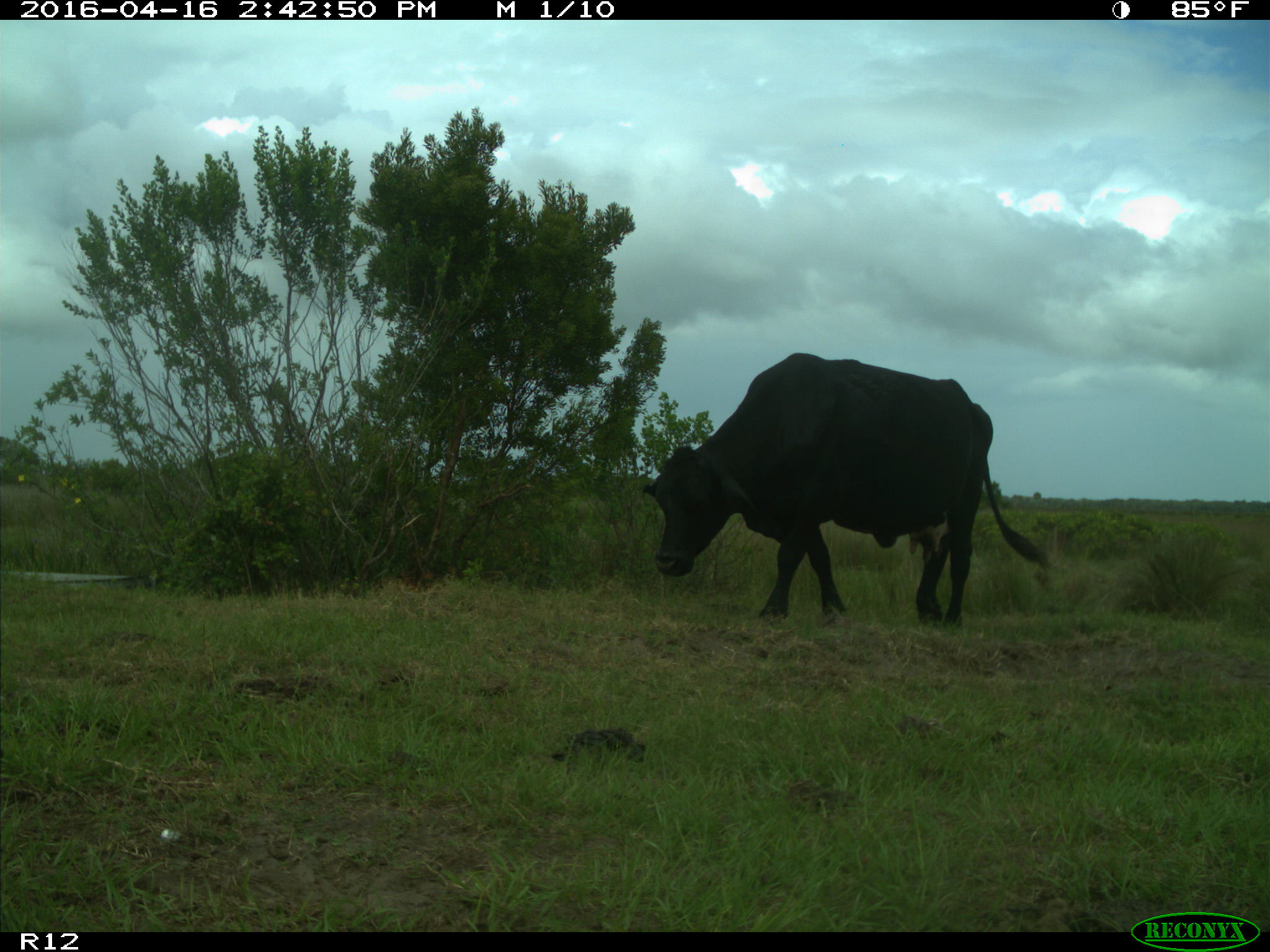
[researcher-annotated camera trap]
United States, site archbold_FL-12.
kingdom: Animalia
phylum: Chordata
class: Mammalia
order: Artiodactyla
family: Bovidae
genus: Bos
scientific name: Bos taurus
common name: domestic cow